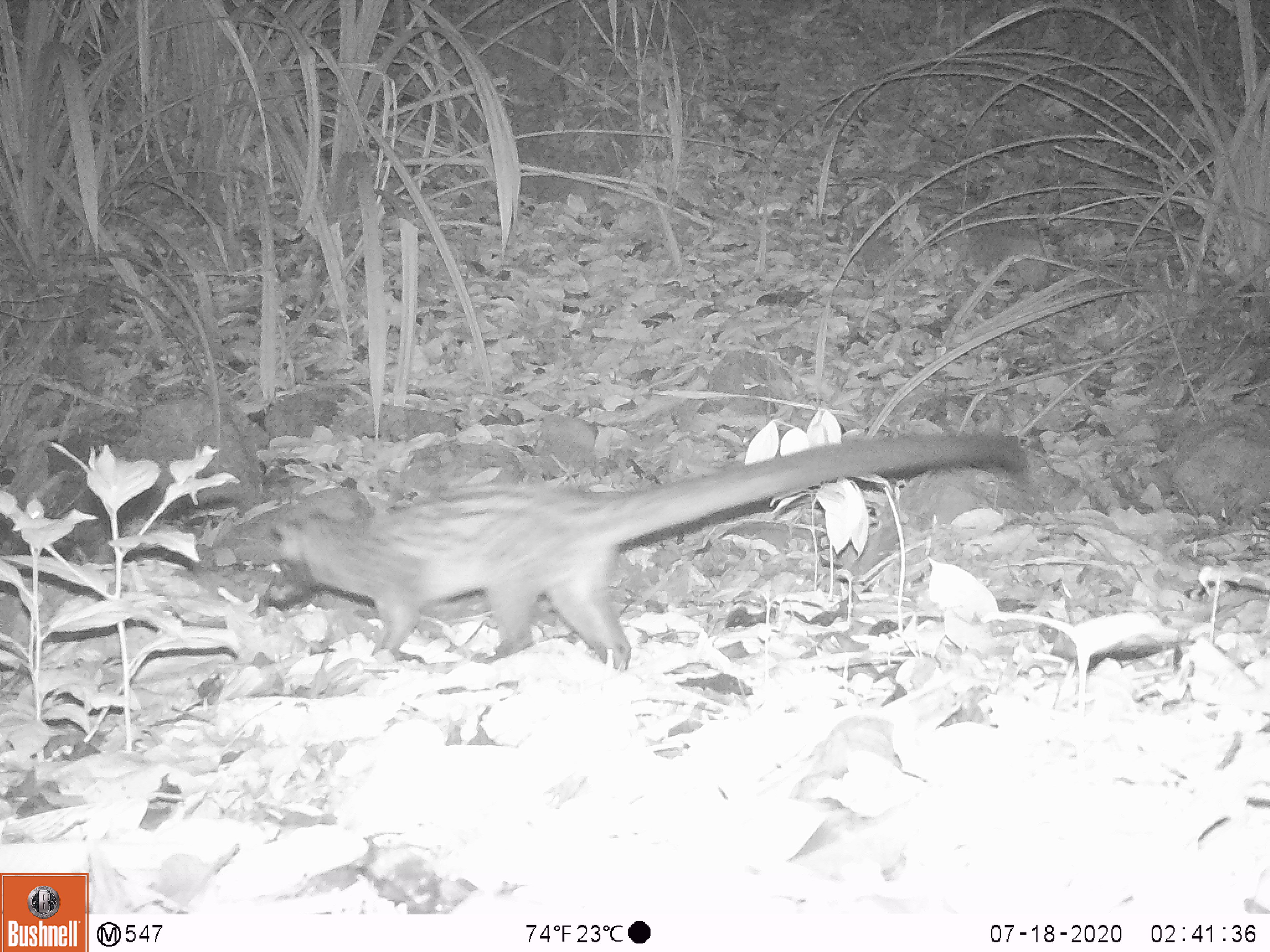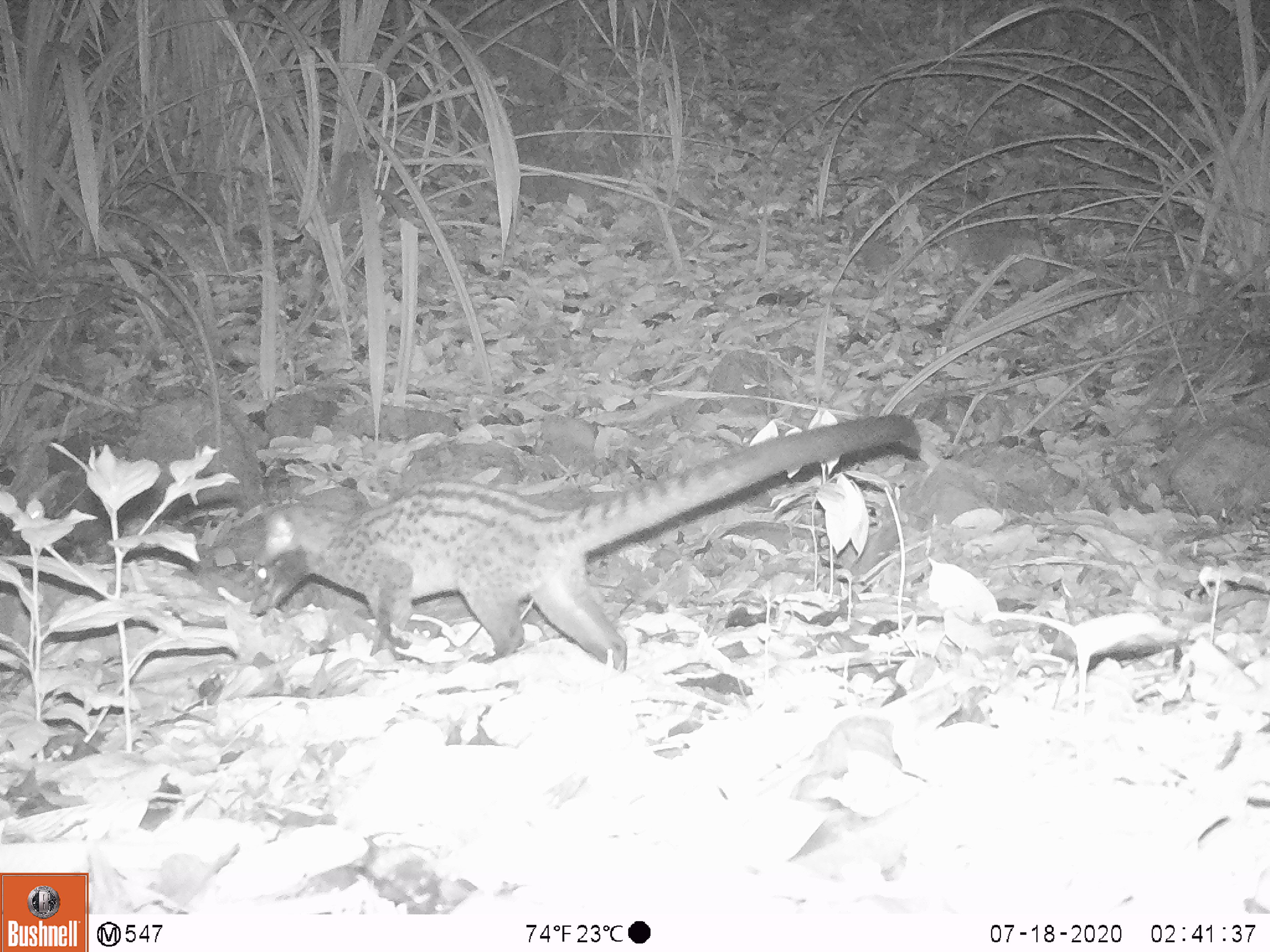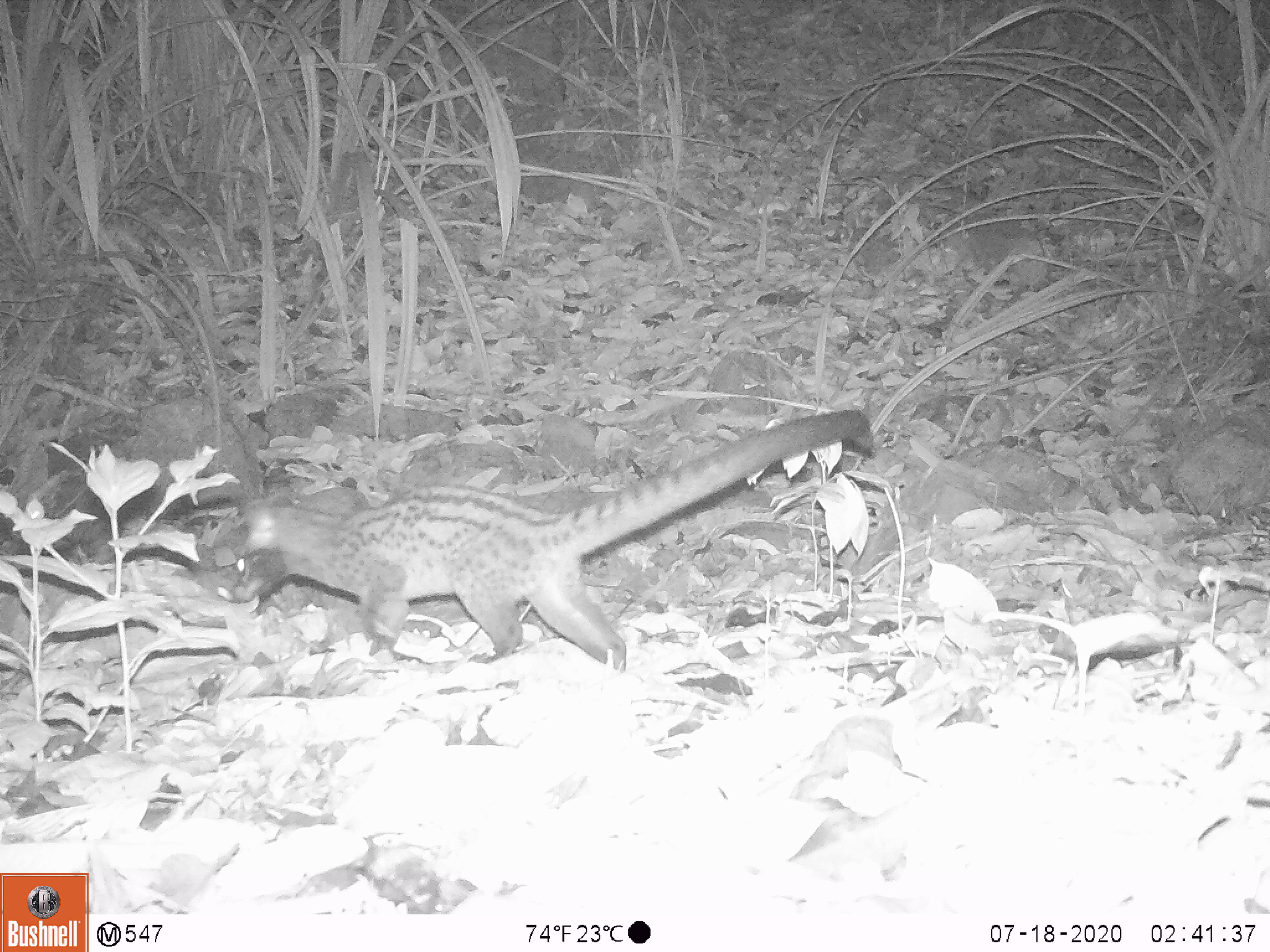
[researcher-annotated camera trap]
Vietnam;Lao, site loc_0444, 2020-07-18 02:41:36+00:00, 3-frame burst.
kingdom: Animalia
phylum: Chordata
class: Mammalia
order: Carnivora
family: Viverridae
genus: Paradoxurus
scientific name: Paradoxurus hermaphroditus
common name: common palm civet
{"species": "common palm civet (Paradoxurus hermaphroditus)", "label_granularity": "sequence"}